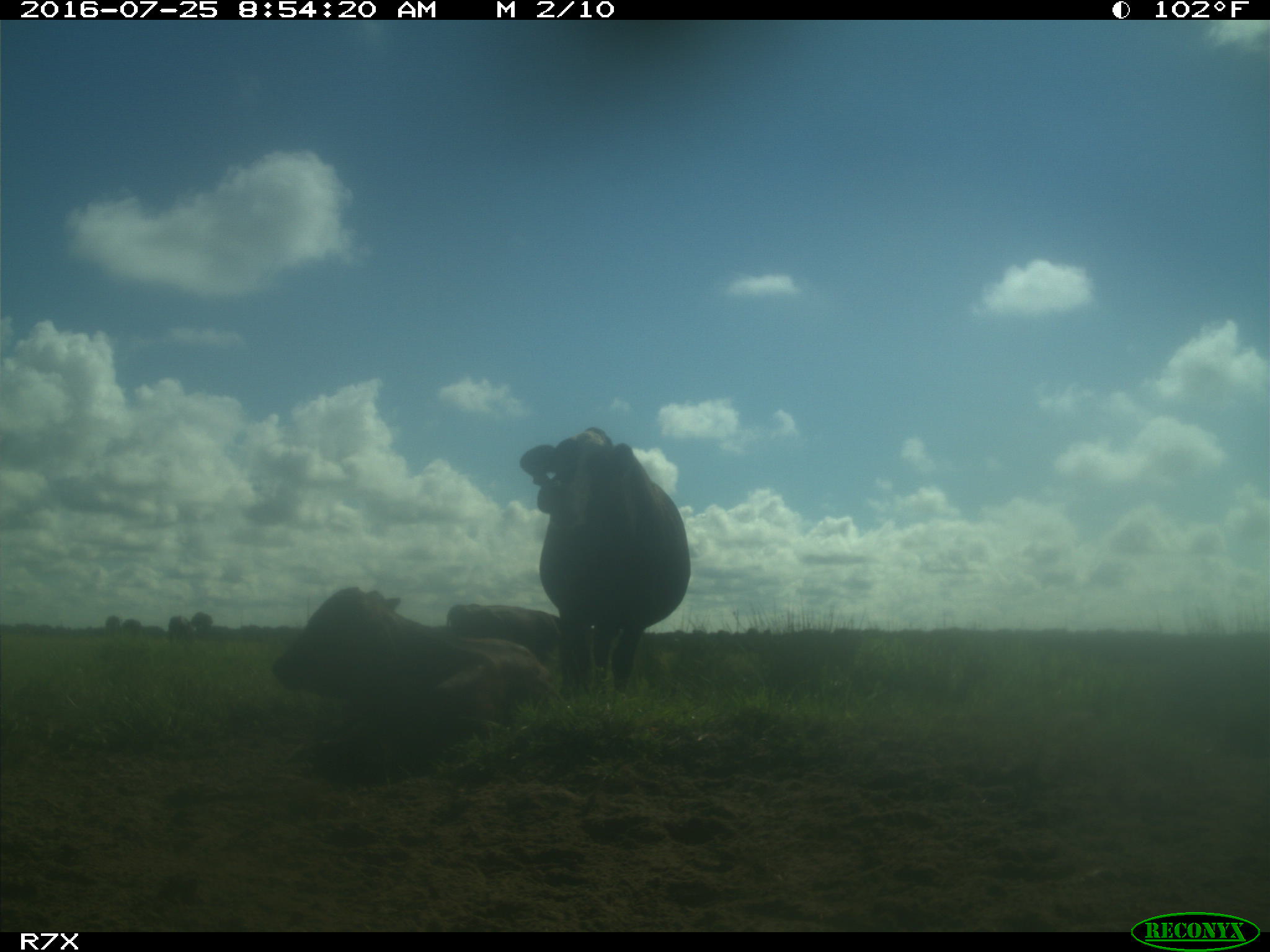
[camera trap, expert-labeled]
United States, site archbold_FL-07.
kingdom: Animalia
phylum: Chordata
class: Mammalia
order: Artiodactyla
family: Bovidae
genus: Bos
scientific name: Bos taurus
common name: domestic cow